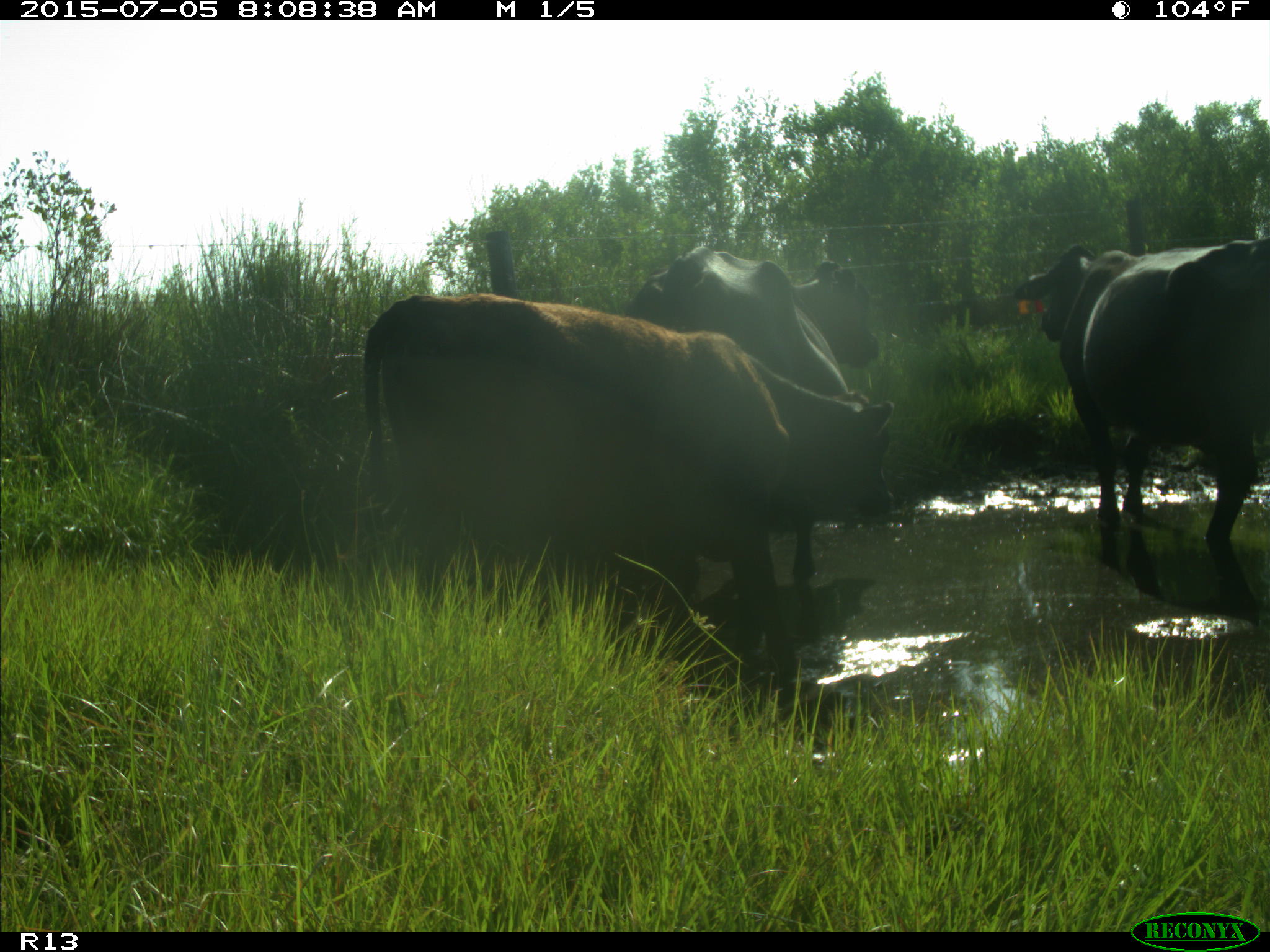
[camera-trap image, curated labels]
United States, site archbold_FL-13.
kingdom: Animalia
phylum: Chordata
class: Mammalia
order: Artiodactyla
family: Bovidae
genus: Bos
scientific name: Bos taurus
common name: domestic cow